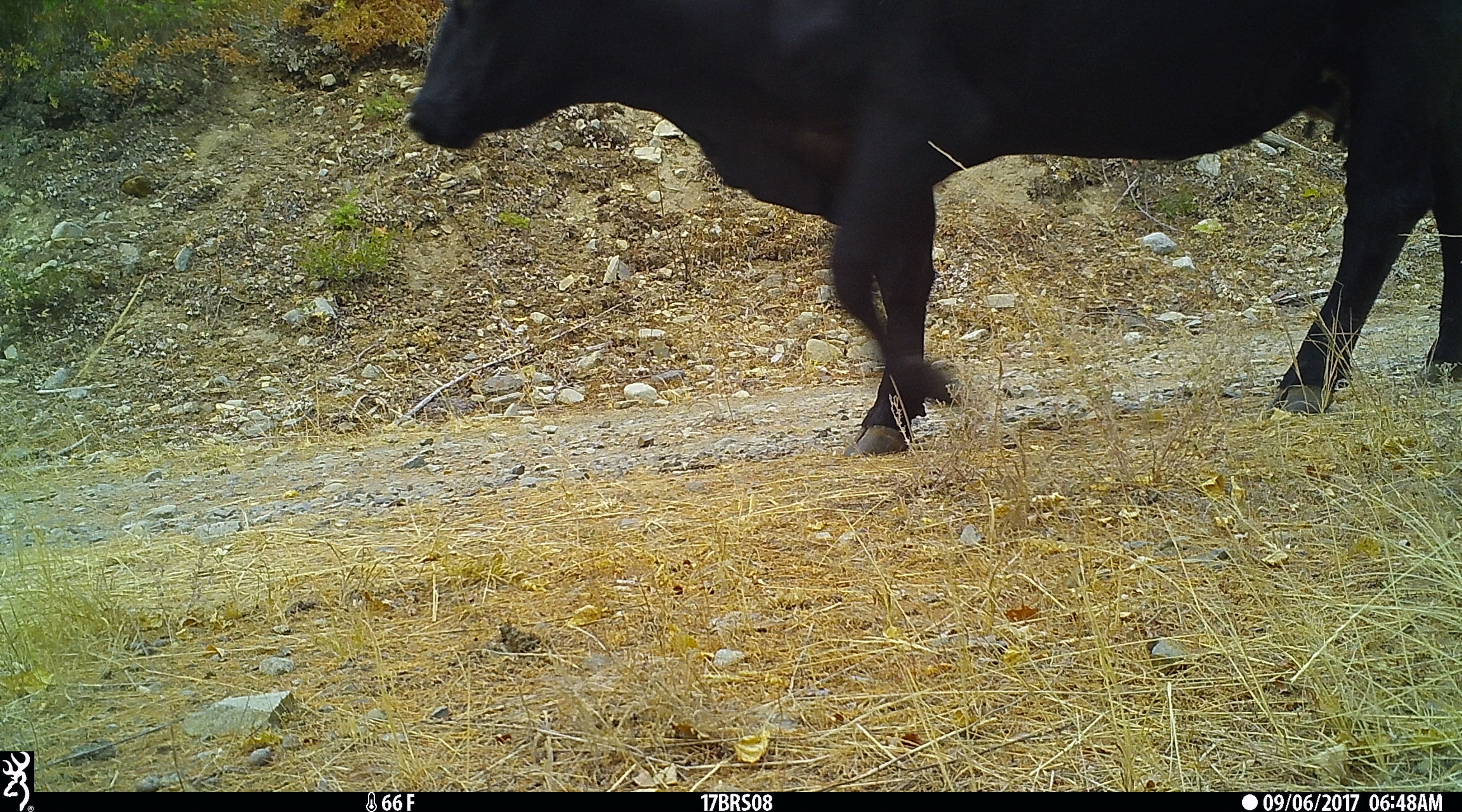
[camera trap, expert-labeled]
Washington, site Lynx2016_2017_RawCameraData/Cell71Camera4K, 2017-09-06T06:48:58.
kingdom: Animalia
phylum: Chordata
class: Mammalia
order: Artiodactyla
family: Bovidae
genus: Bos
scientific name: Bos taurus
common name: domestic cattle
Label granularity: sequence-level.